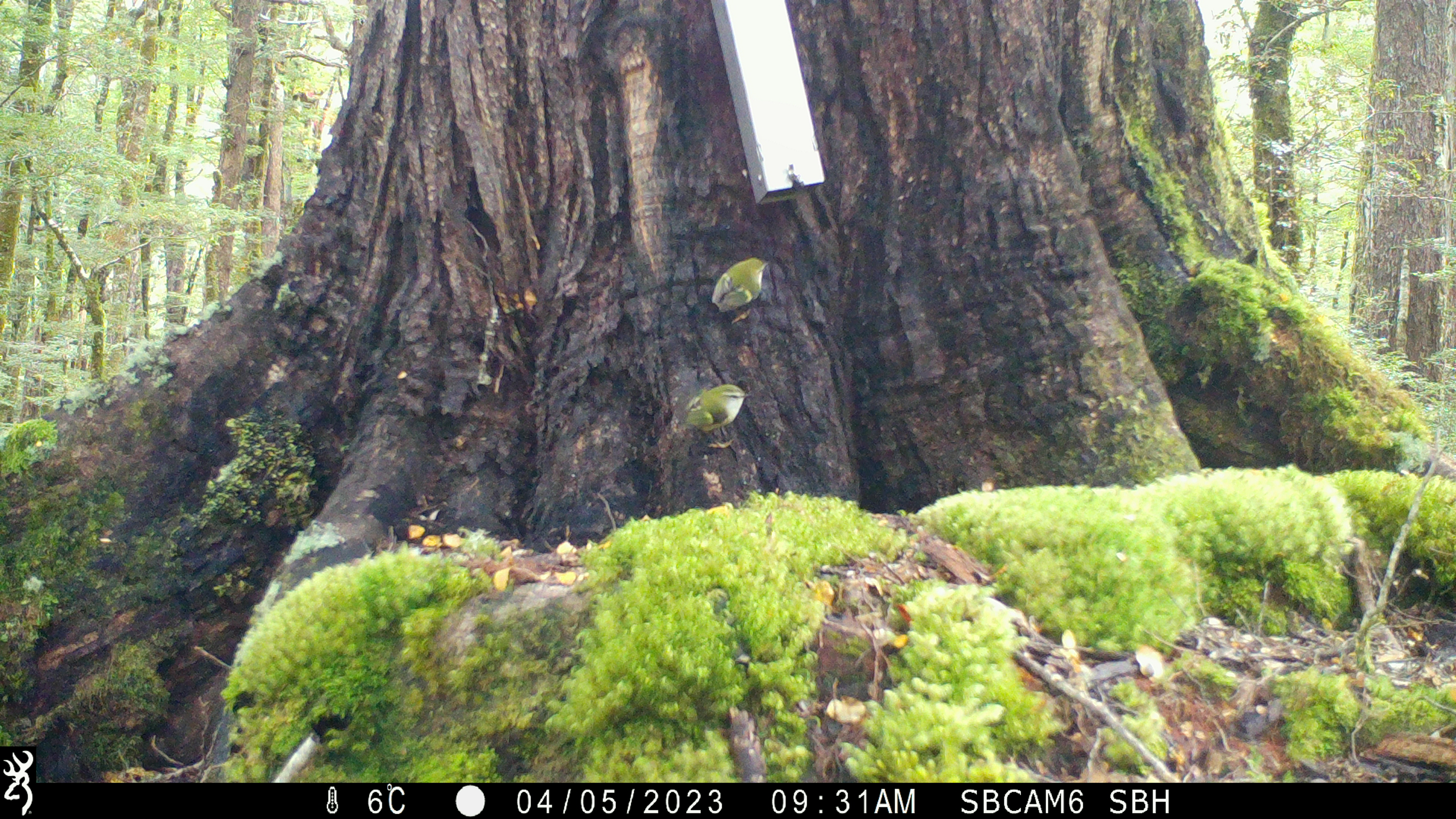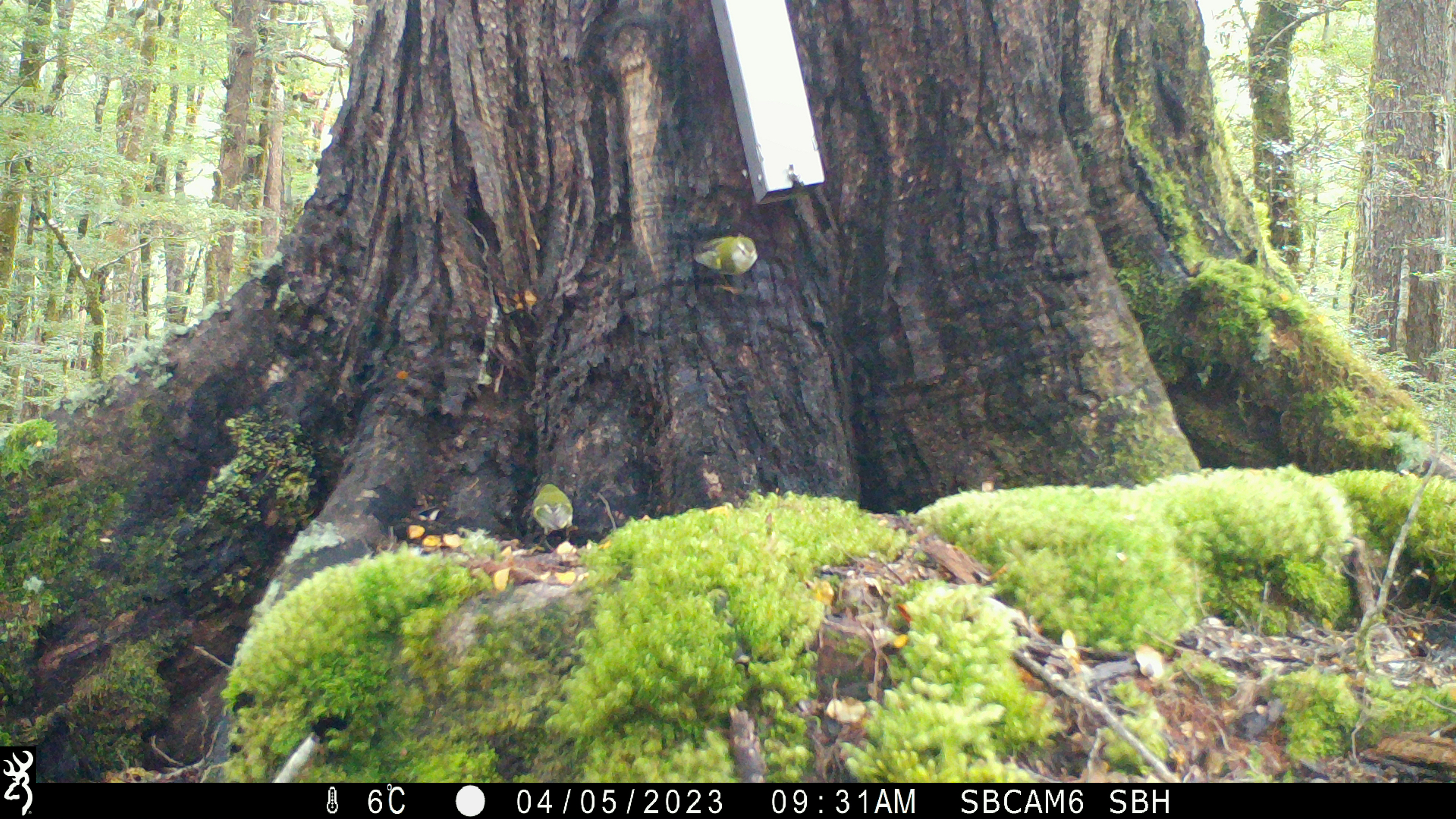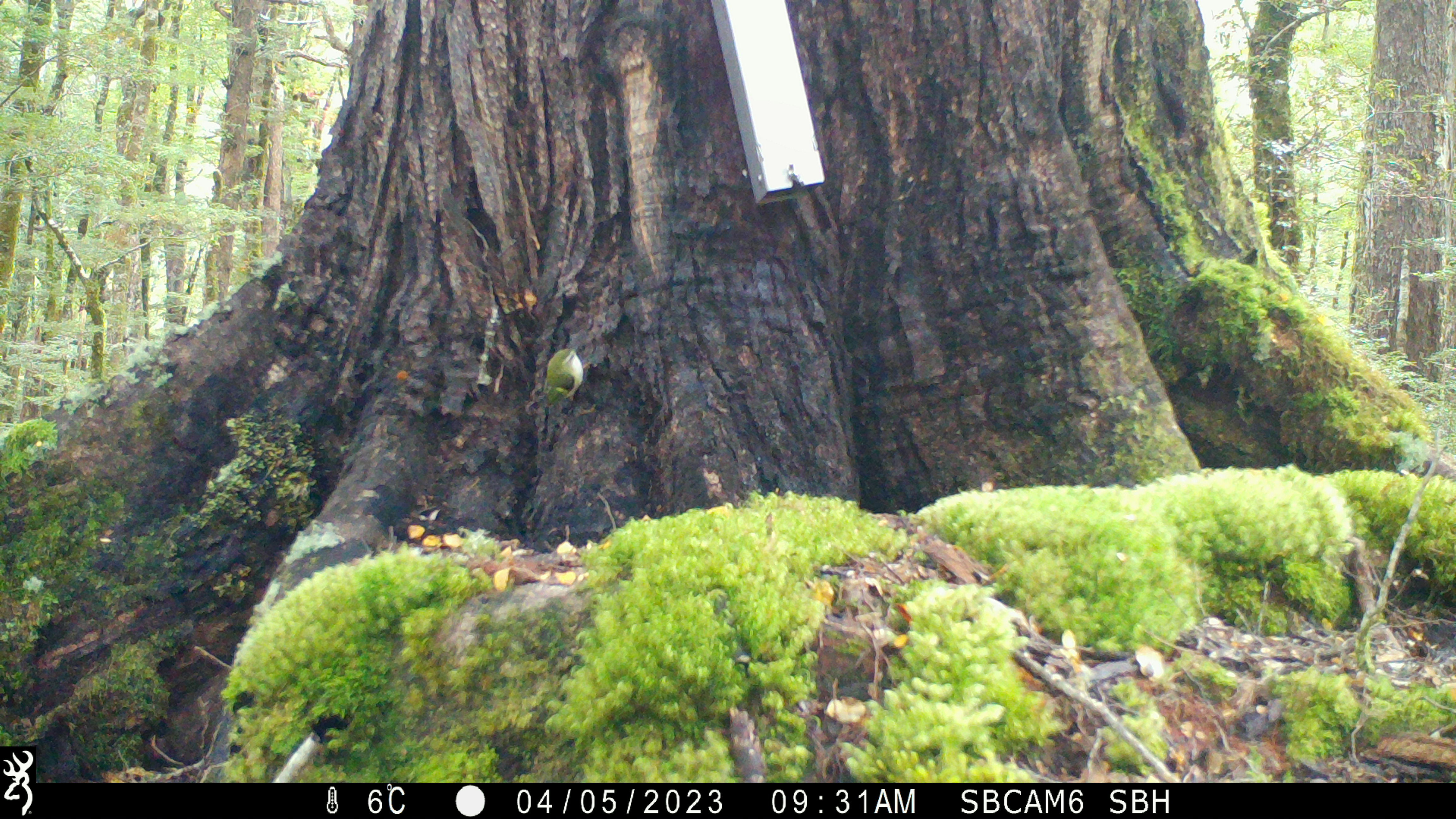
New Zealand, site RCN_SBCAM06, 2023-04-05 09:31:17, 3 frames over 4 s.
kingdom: Animalia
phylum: Chordata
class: Aves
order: Passeriformes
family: Acanthisittidae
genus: Acanthisitta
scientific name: Acanthisitta chloris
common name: rifleman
Rifleman (Acanthisitta chloris).